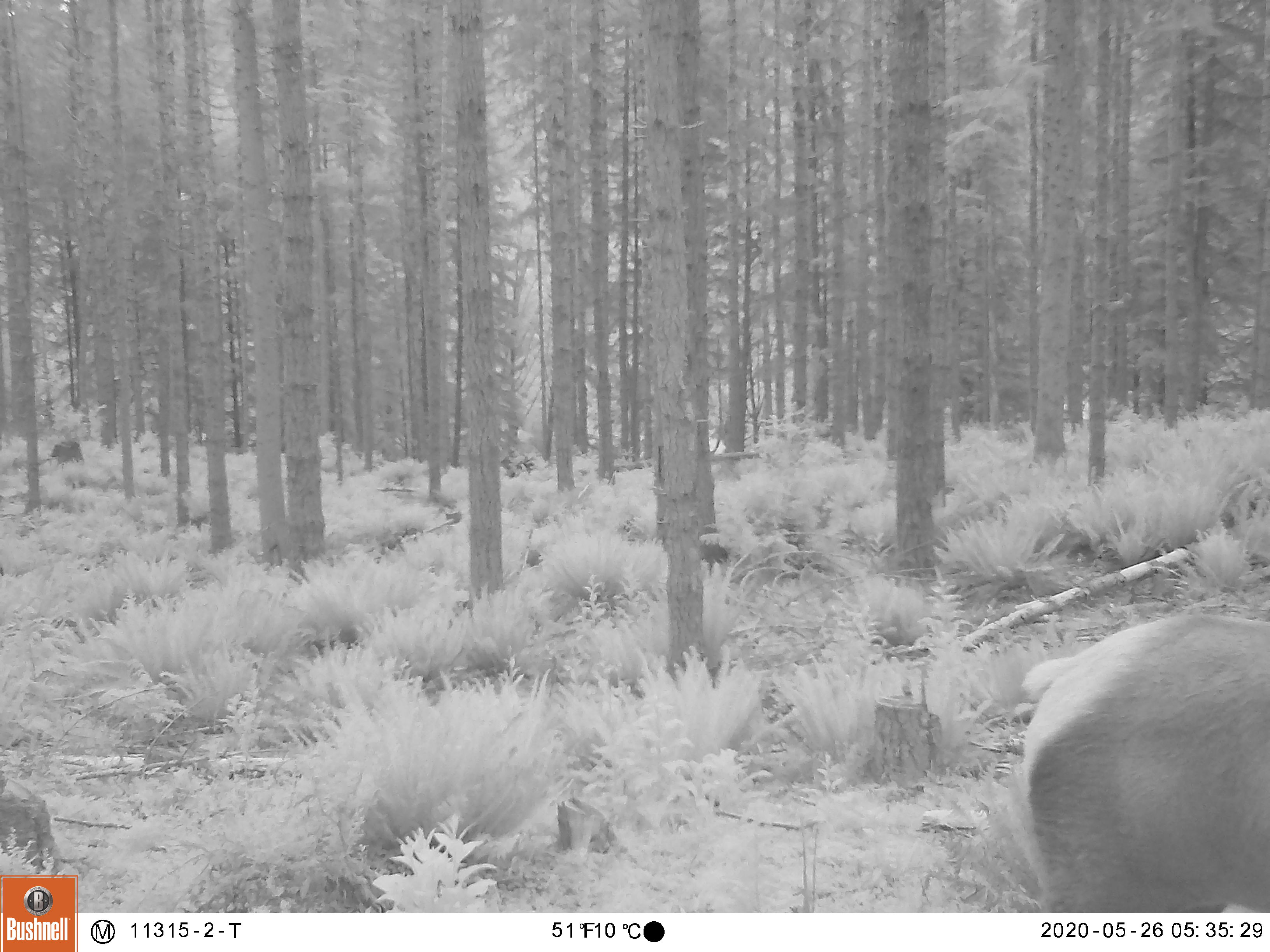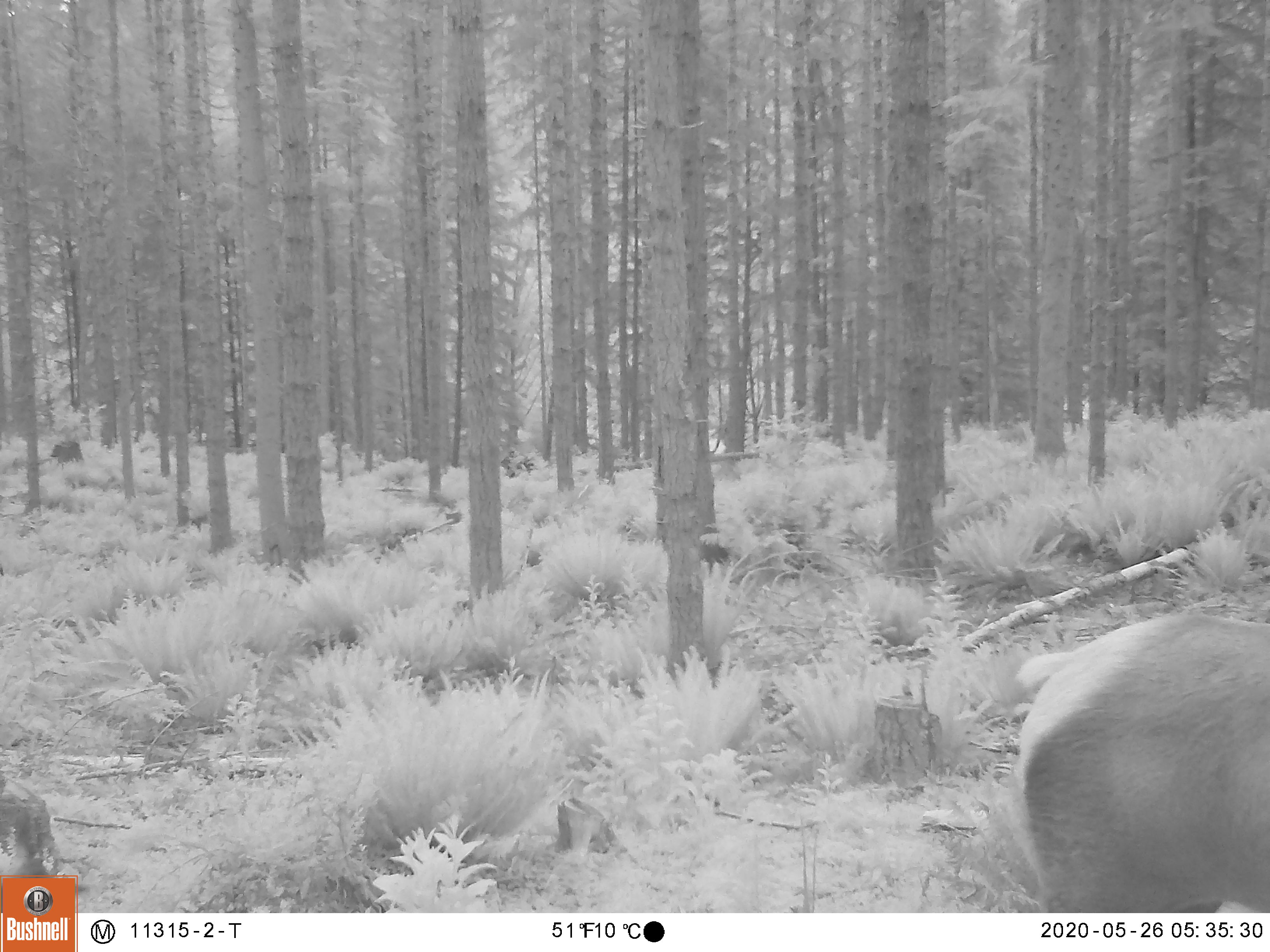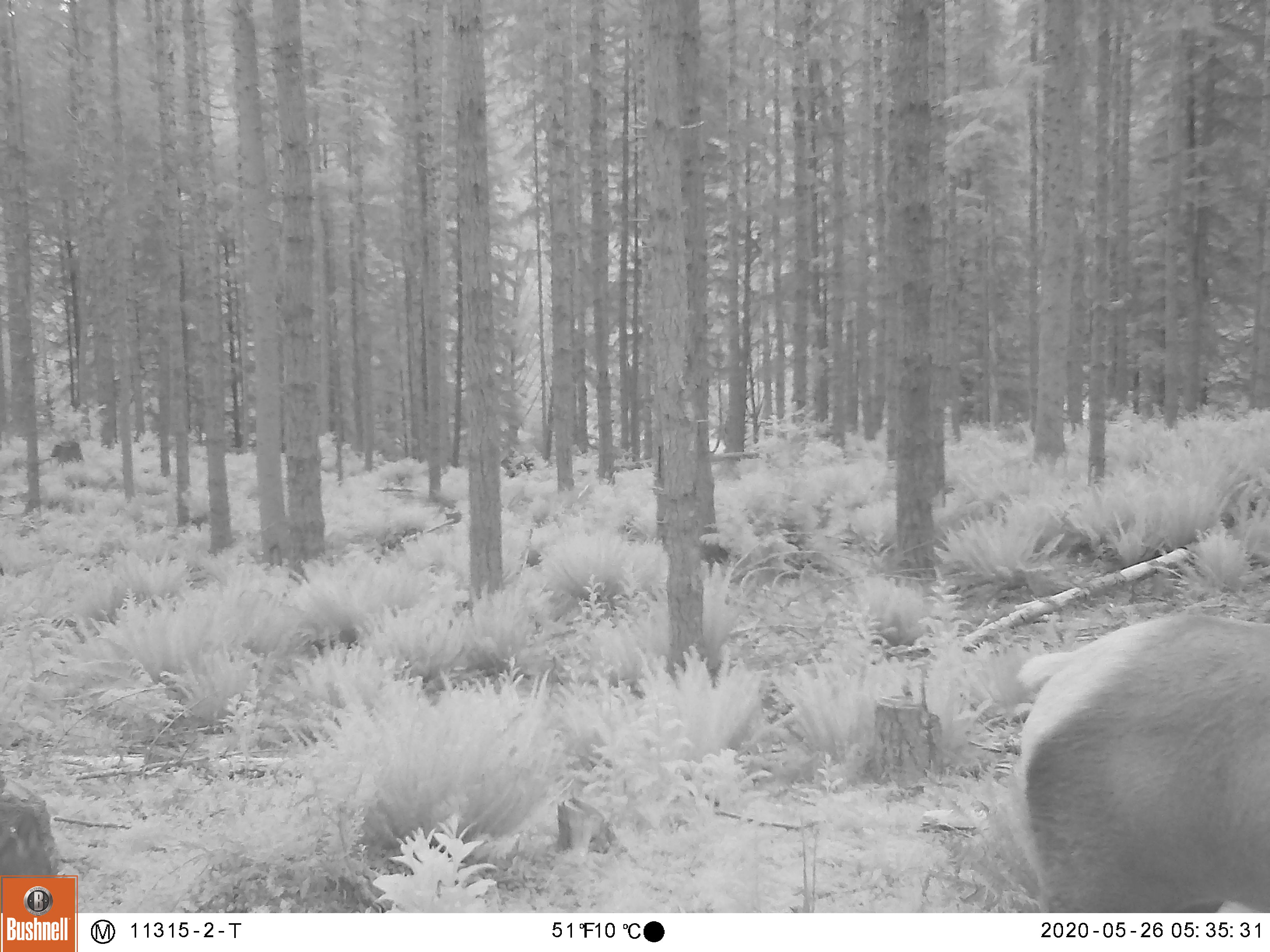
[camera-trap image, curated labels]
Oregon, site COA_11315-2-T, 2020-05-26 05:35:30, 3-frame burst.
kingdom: Animalia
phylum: Chordata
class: Mammalia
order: Artiodactyla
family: Cervidae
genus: Cervus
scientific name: Cervus canadensis roosevelti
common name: roosevelt elk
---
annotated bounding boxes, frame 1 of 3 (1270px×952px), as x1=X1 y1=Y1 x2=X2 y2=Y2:
roosevelt elk: x1=999 y1=596 x2=1264 y2=904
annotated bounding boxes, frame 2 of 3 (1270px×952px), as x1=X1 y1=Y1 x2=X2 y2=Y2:
roosevelt elk: x1=1008 y1=596 x2=1268 y2=906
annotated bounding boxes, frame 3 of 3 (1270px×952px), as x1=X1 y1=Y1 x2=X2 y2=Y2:
roosevelt elk: x1=1001 y1=589 x2=1264 y2=904